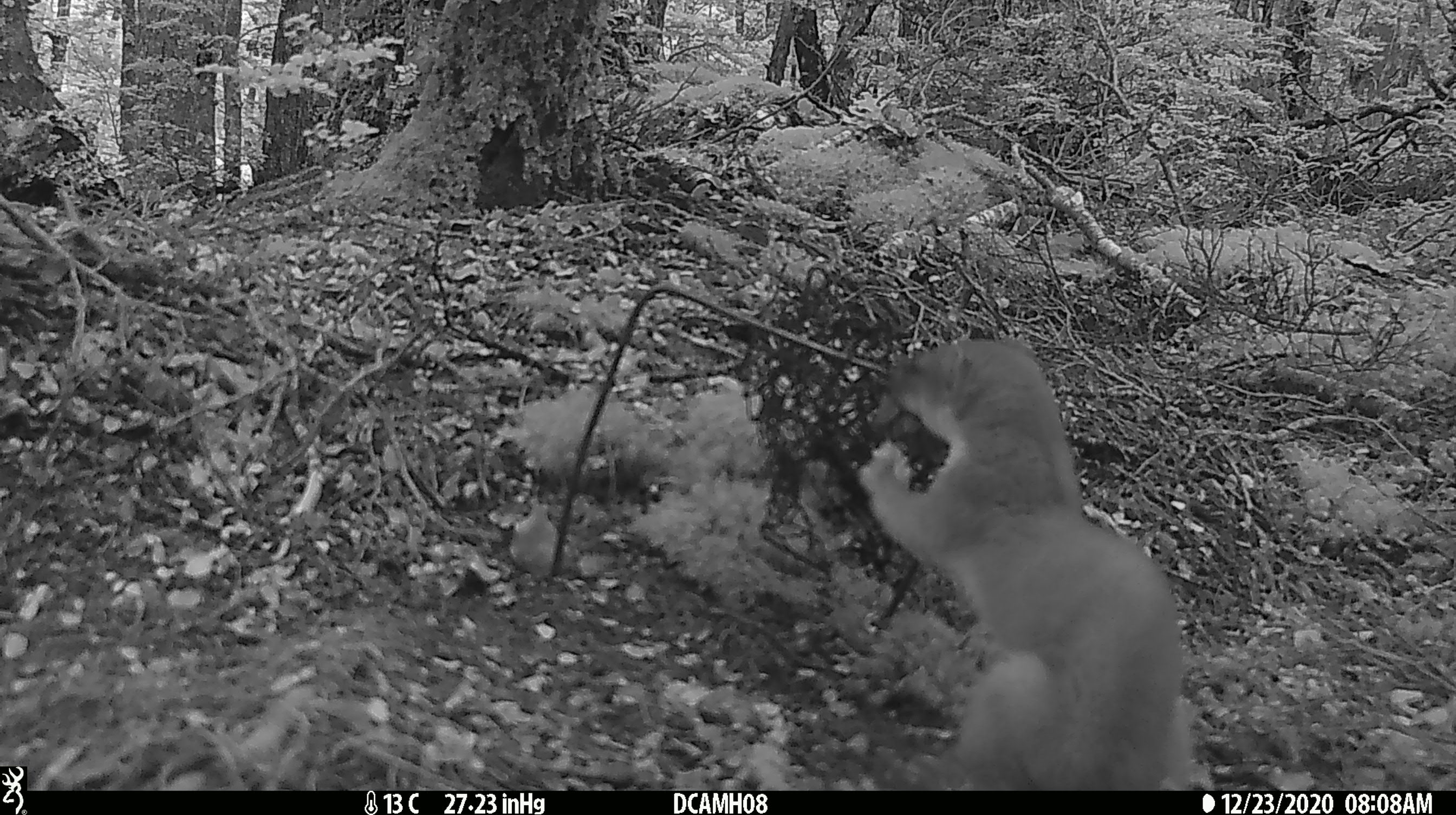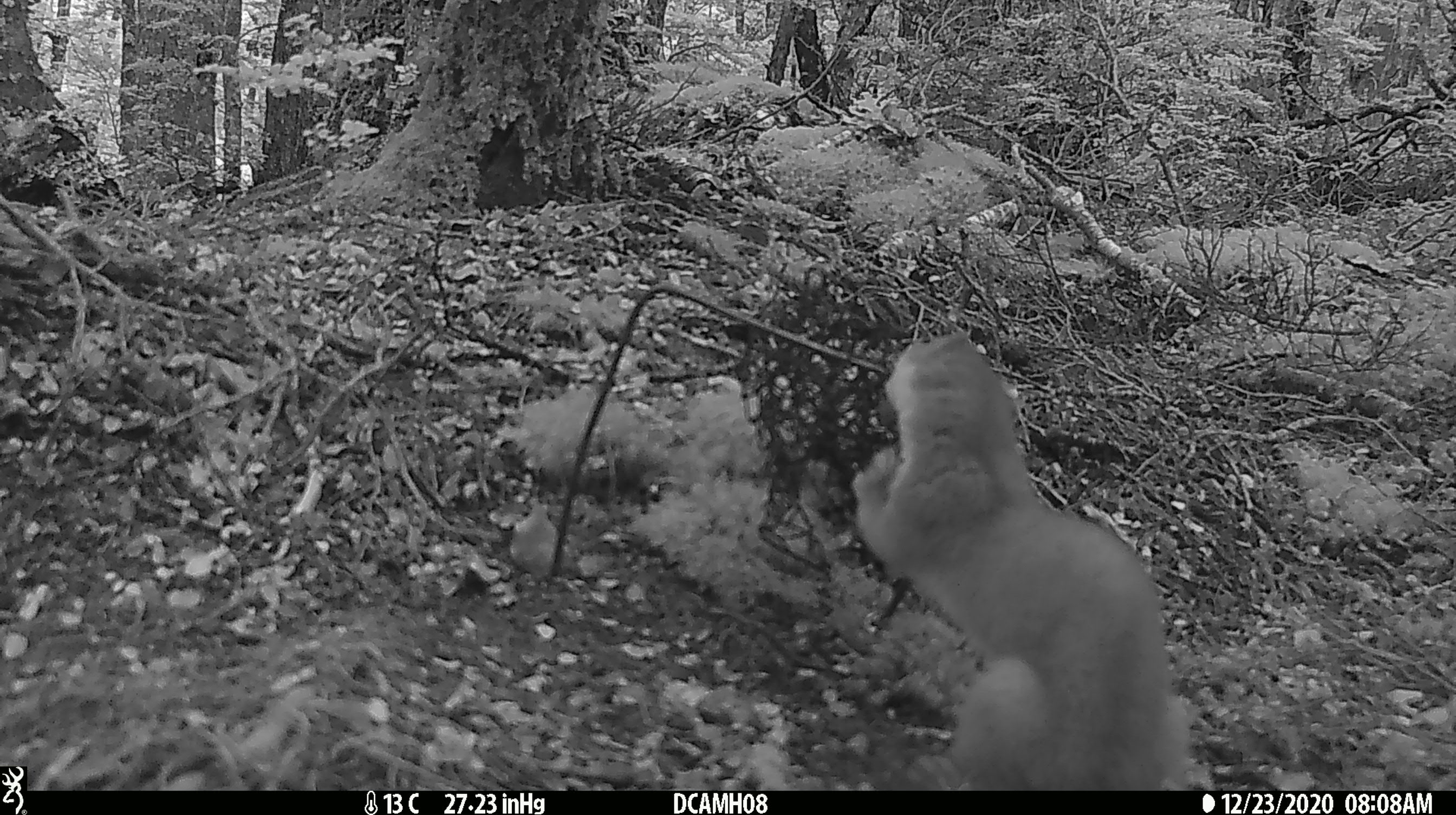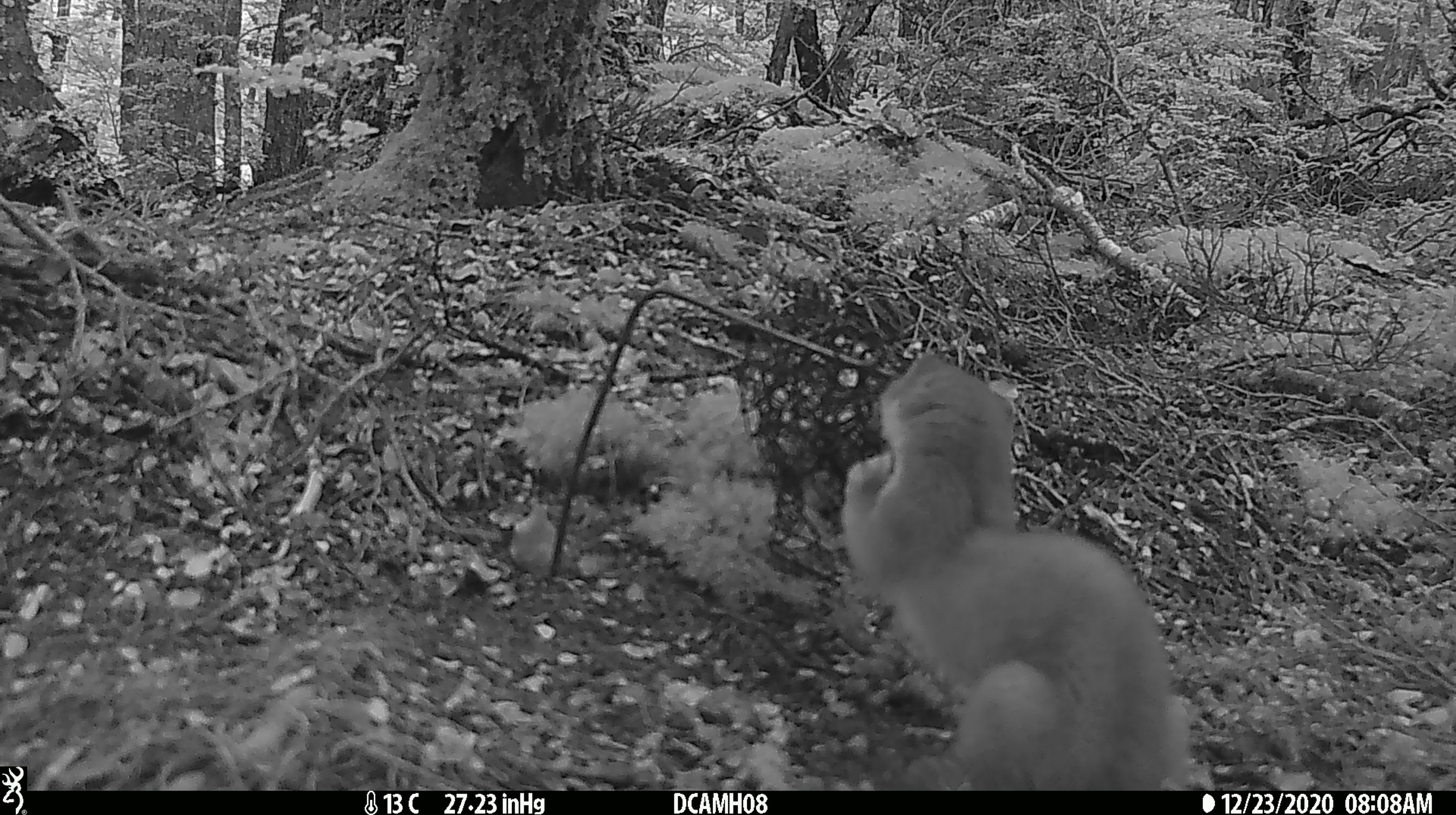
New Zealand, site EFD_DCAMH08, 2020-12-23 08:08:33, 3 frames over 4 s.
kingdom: Animalia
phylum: Chordata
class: Mammalia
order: Carnivora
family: Mustelidae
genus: Mustela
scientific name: Mustela erminea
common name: stoat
Stoat (Mustela erminea).